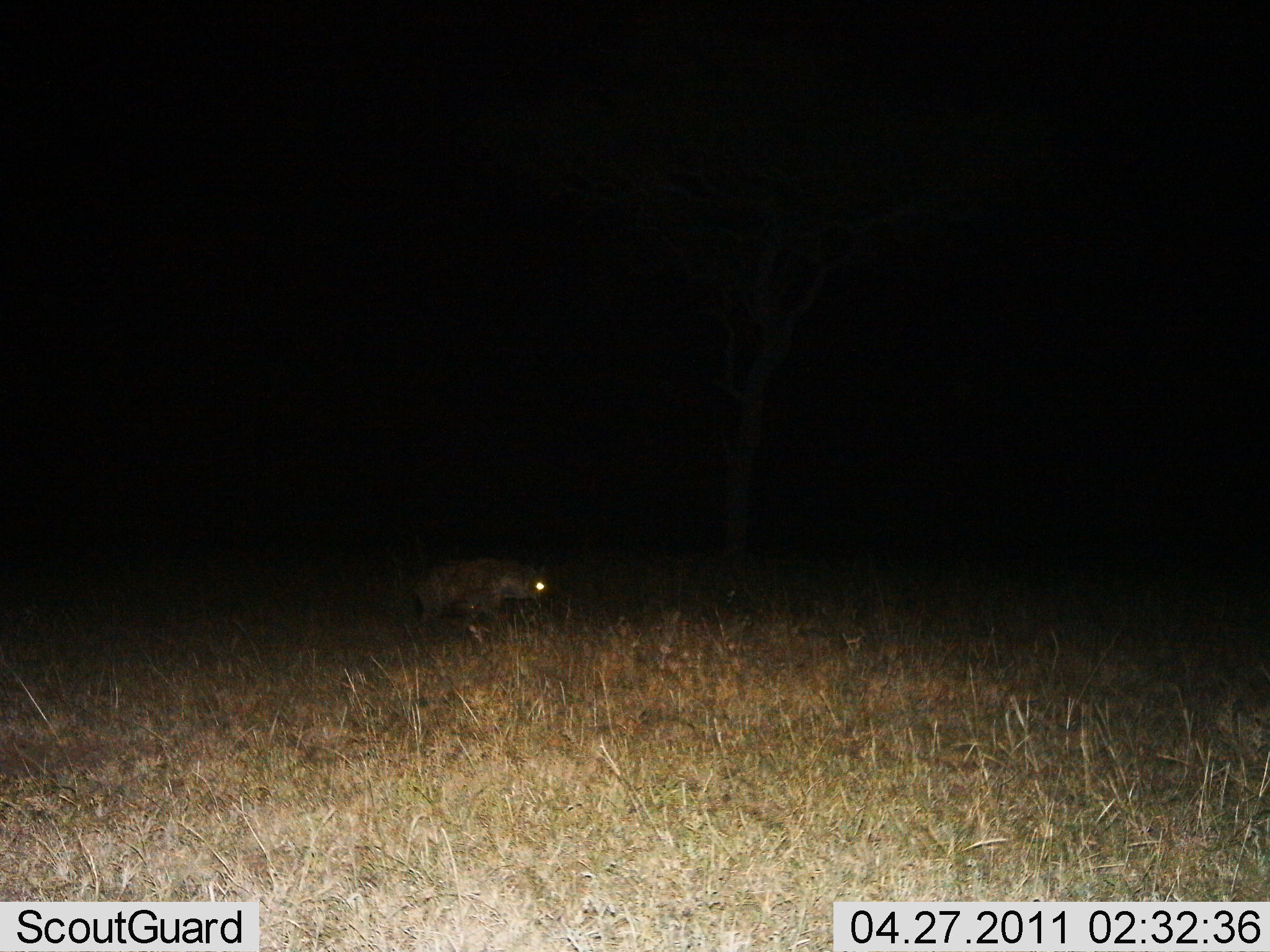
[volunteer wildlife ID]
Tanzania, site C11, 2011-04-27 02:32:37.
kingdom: Animalia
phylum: Chordata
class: Mammalia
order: Carnivora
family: Hyaenidae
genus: Crocuta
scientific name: Crocuta crocuta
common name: spotted hyena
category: hyenaspotted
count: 1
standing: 25%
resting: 0%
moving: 75%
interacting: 0%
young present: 0%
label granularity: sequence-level